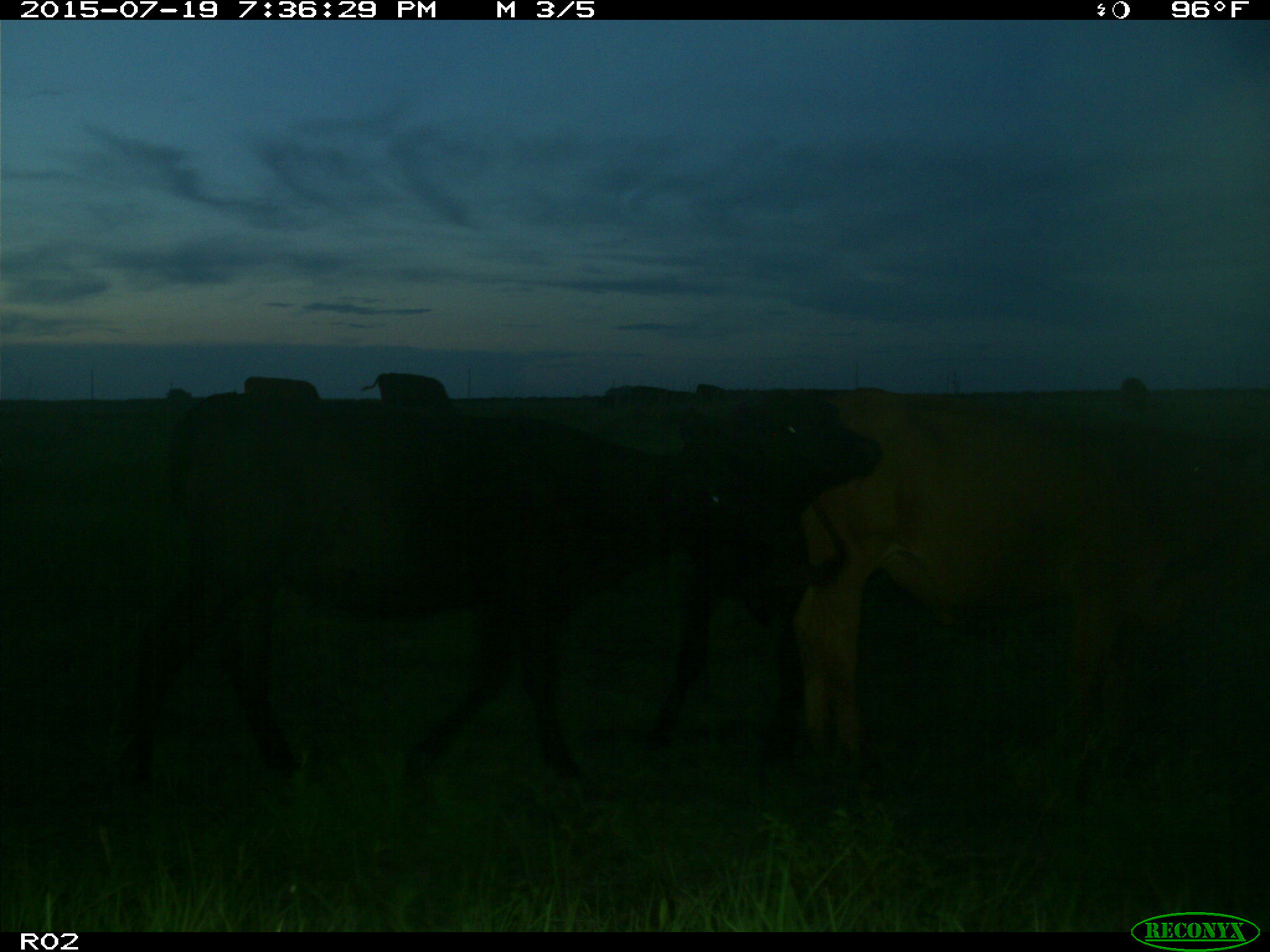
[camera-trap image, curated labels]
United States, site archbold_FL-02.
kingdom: Animalia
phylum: Chordata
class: Mammalia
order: Artiodactyla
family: Bovidae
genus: Bos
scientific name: Bos taurus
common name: domestic cow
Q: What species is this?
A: Bos taurus (domestic cow).